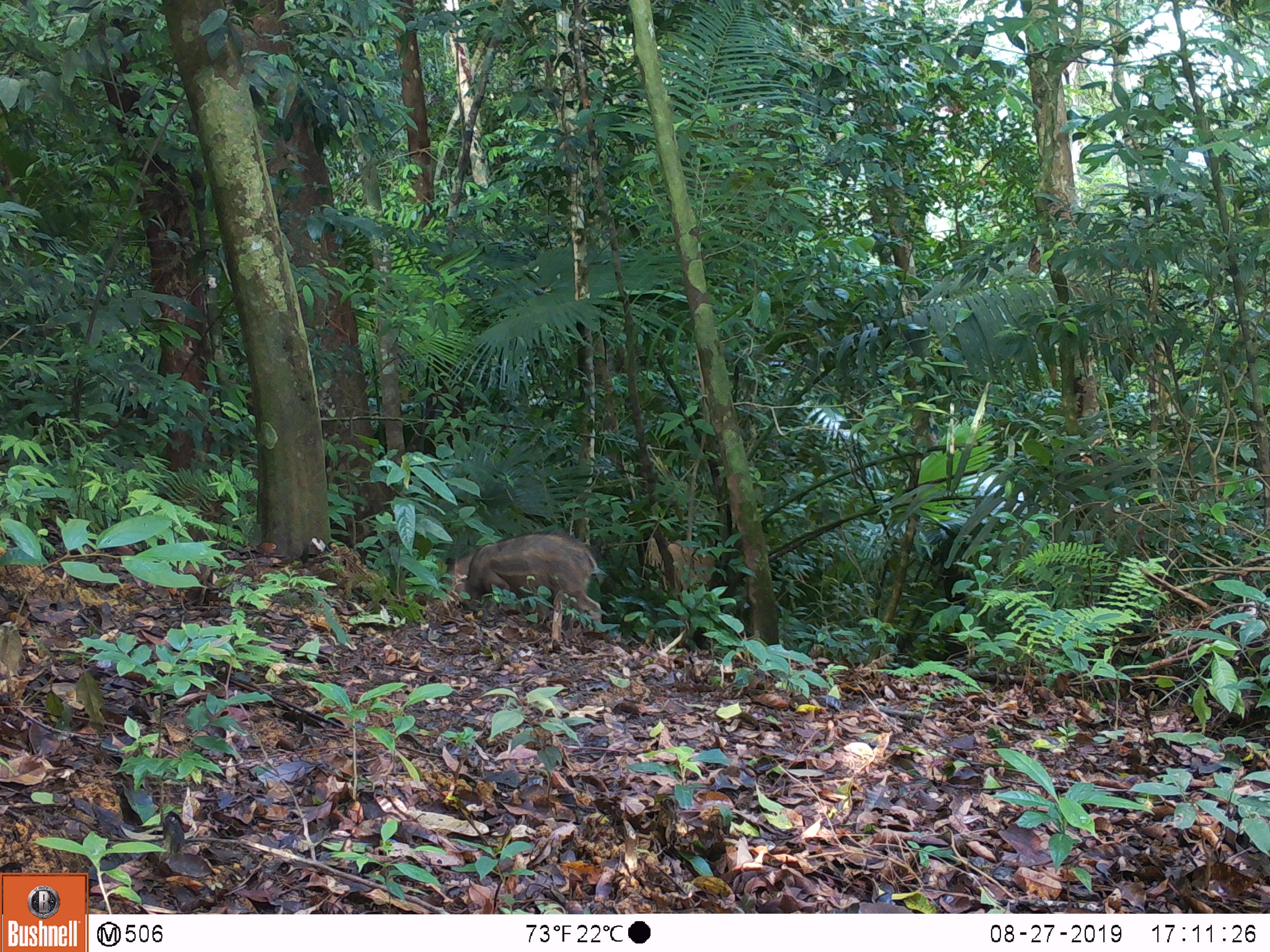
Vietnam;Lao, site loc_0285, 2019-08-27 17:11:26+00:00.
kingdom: Animalia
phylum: Chordata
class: Mammalia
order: Artiodactyla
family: Suidae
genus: Sus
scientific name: Sus scrofa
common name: eurasian wild pig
Eurasian wild pig (Sus scrofa). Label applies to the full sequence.